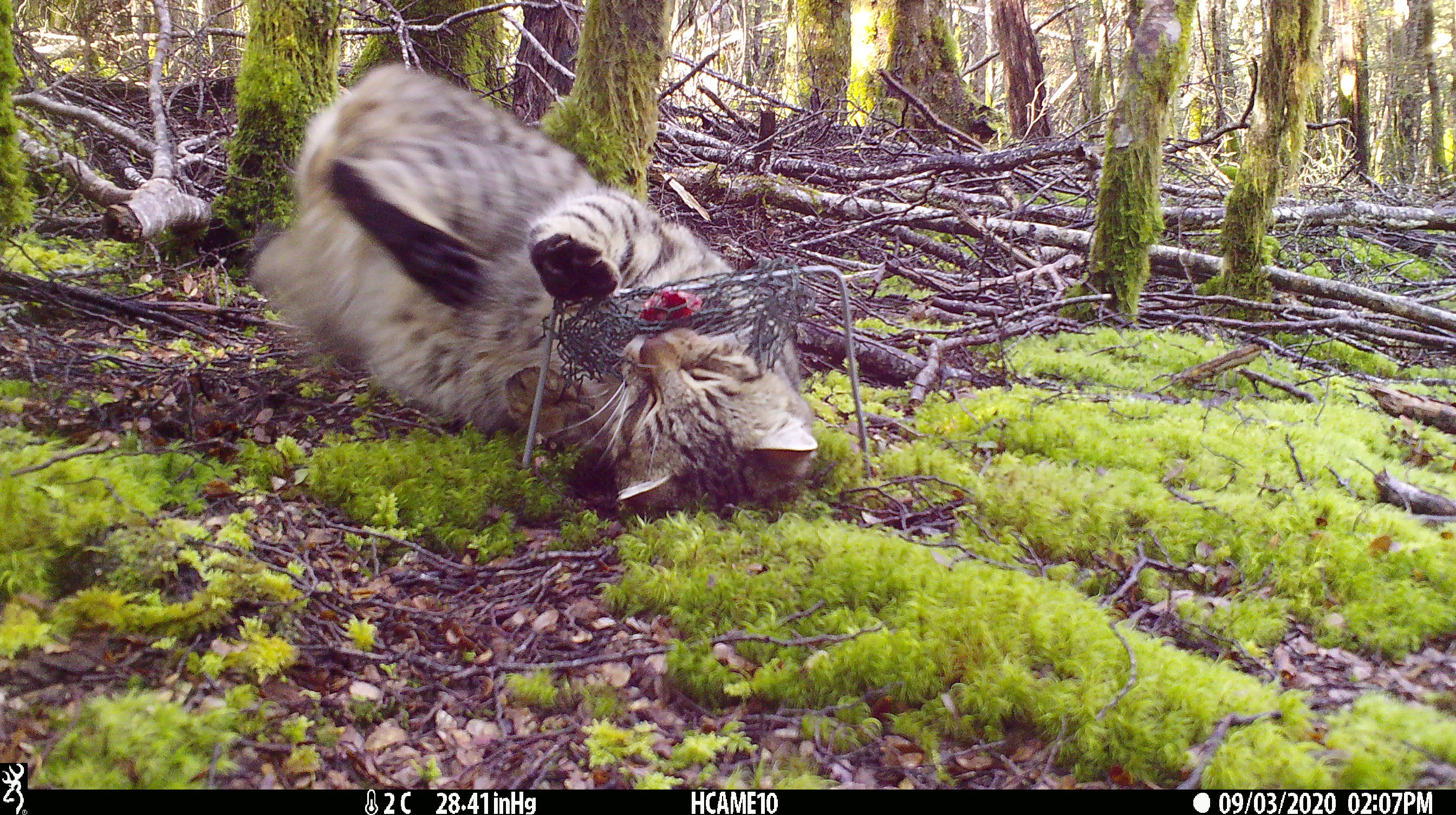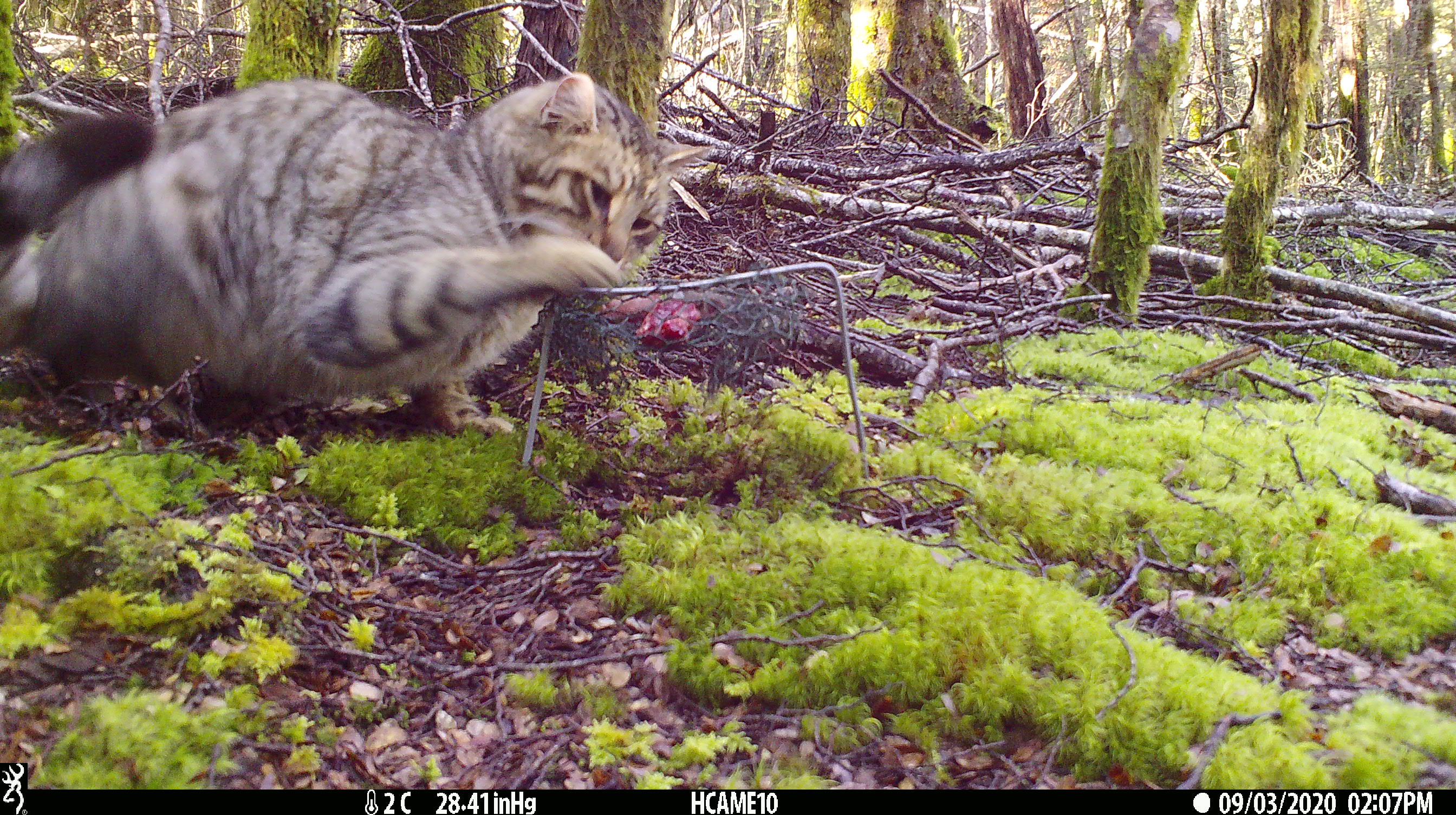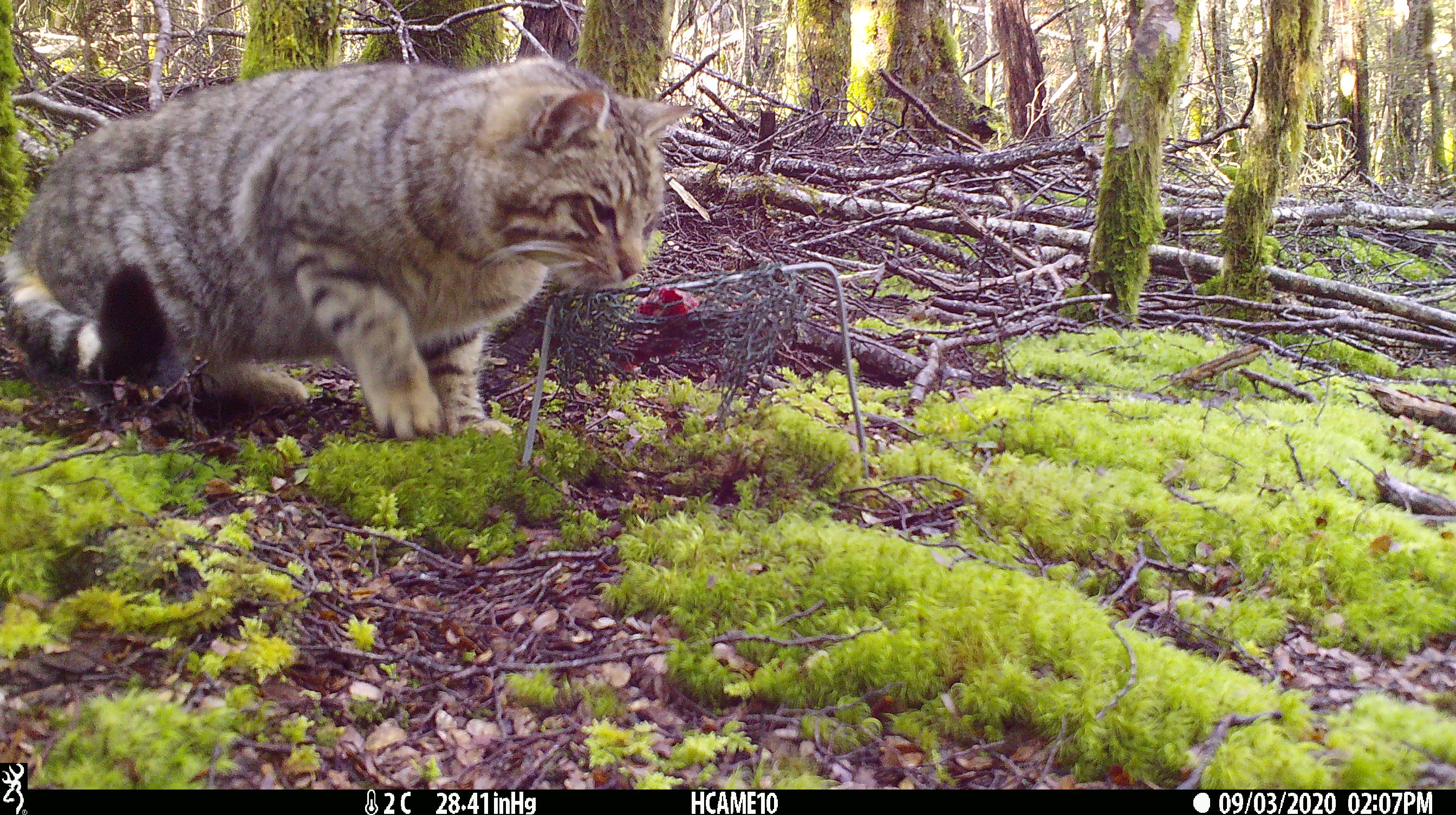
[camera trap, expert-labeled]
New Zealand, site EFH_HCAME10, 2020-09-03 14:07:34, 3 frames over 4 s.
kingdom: Animalia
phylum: Chordata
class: Mammalia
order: Carnivora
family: Felidae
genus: Felis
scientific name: Felis catus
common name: domestic cat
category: cat